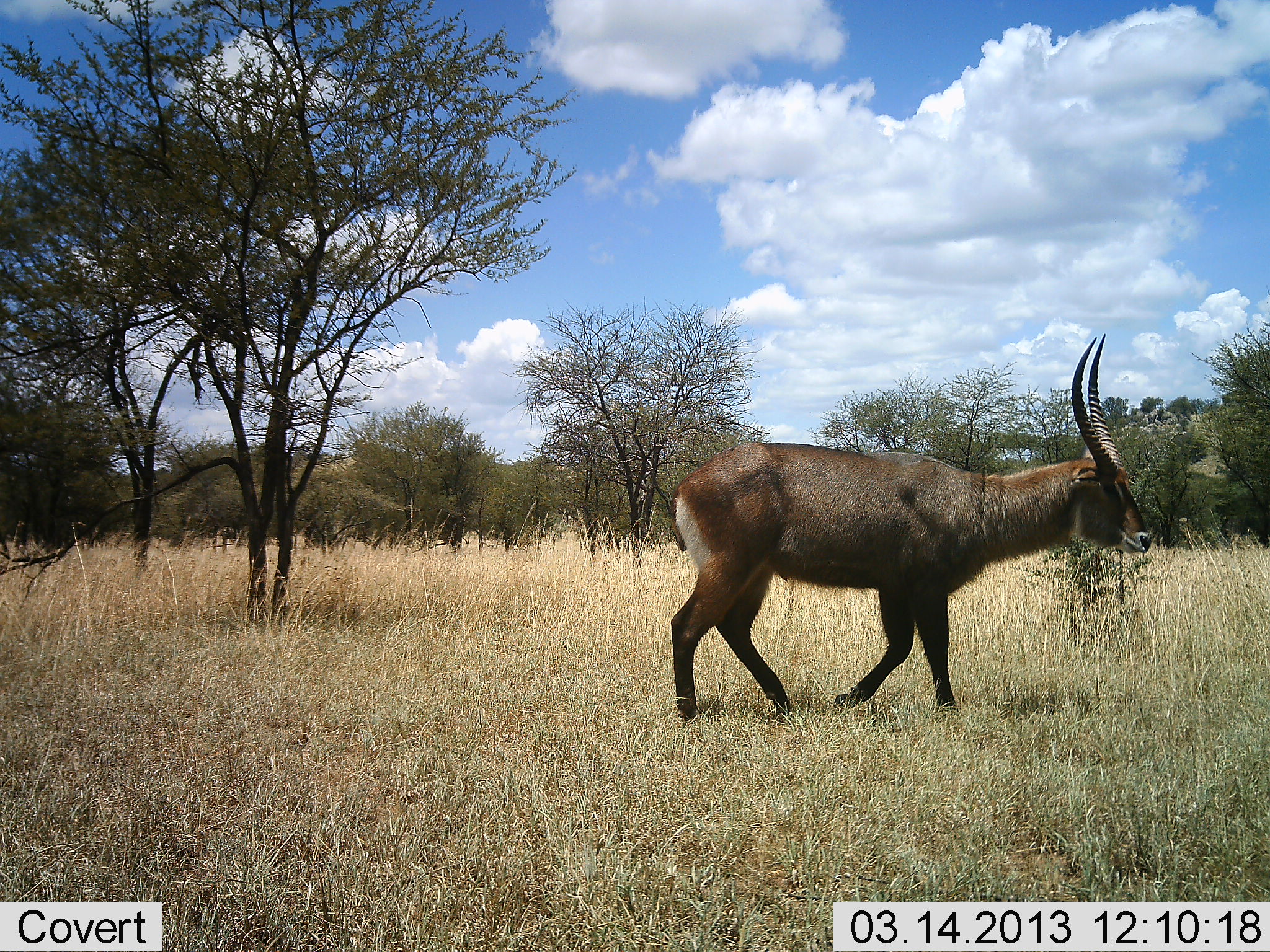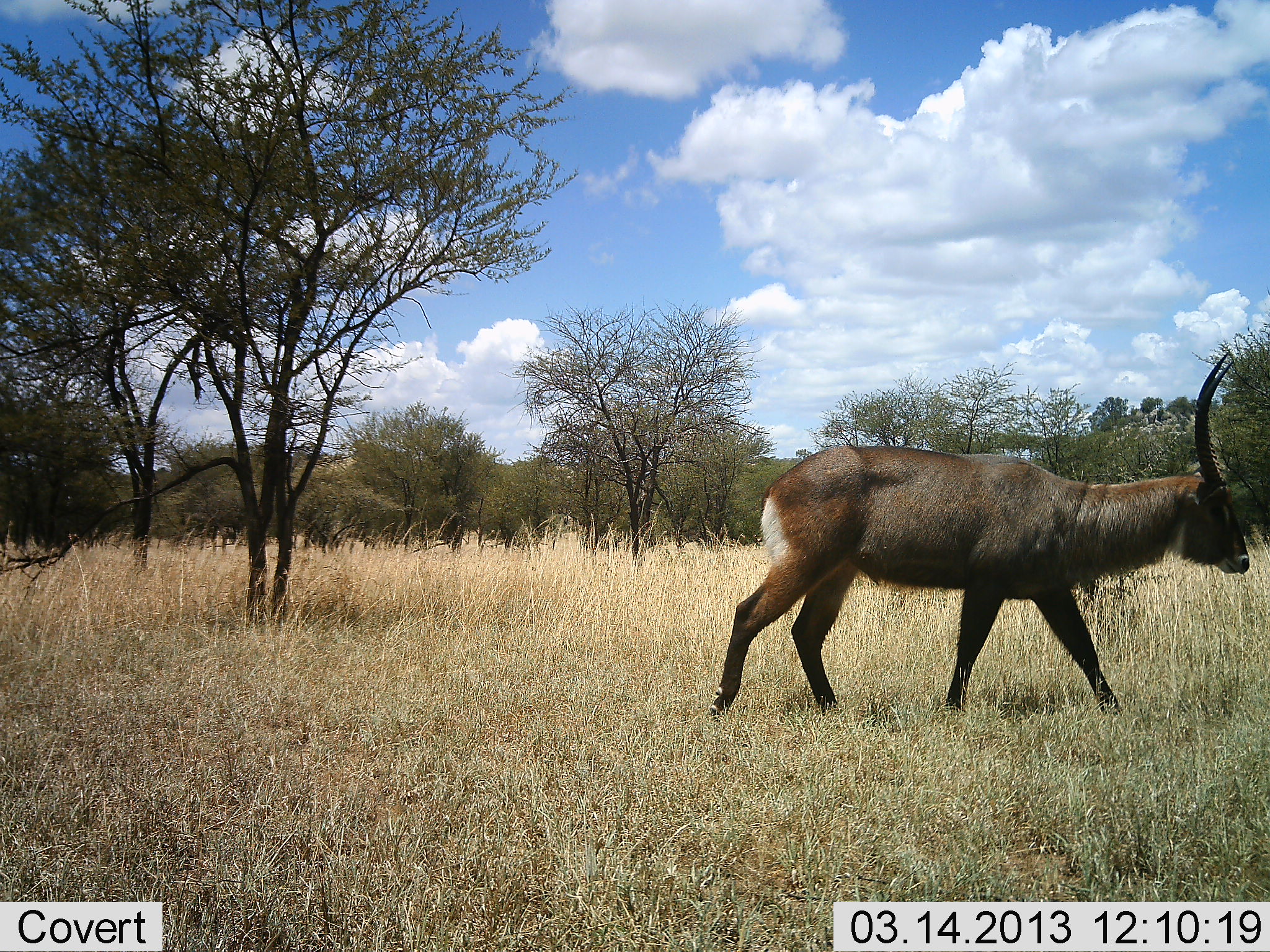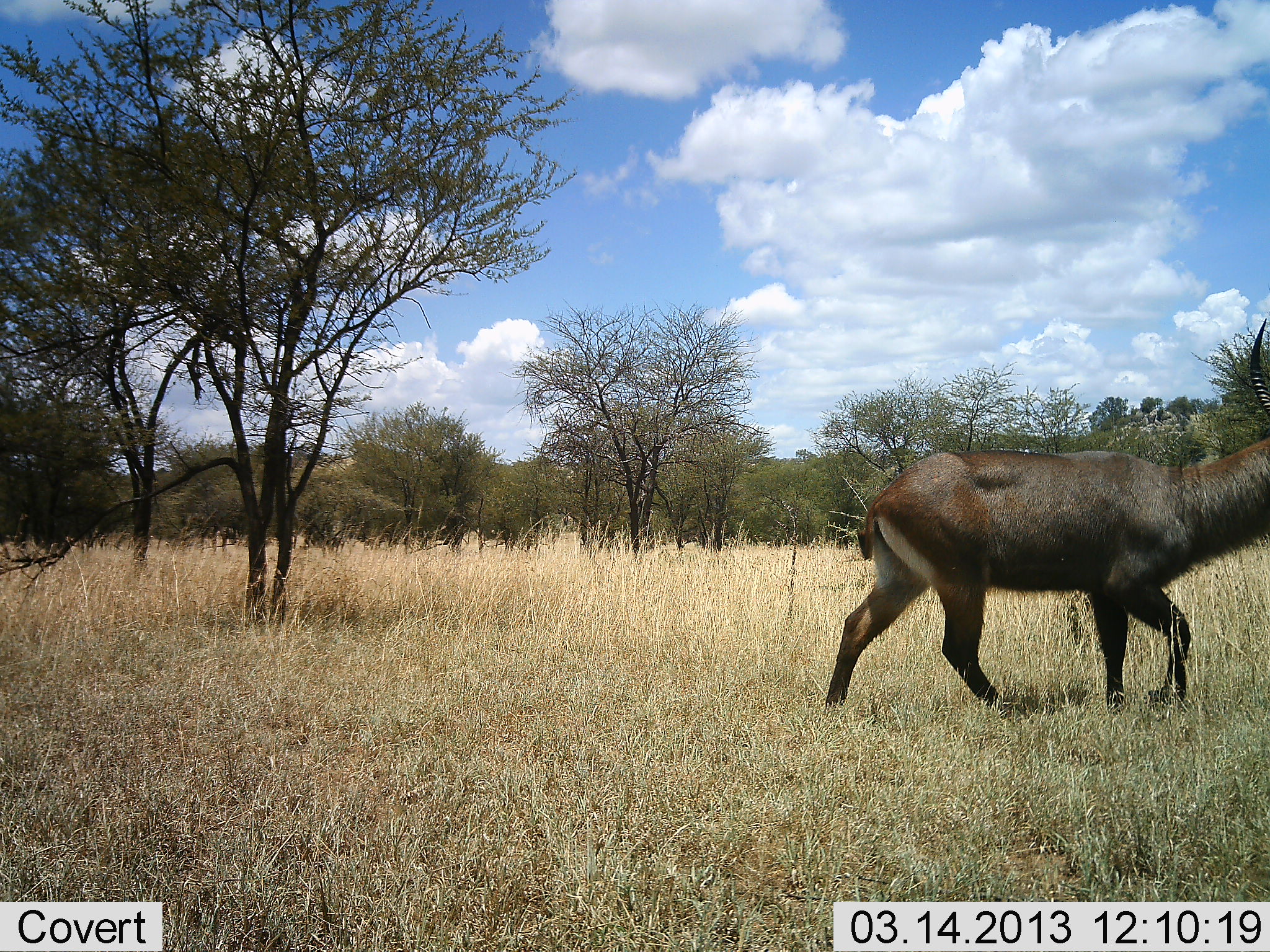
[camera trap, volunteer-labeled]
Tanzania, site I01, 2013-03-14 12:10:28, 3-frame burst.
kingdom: Animalia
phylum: Chordata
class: Mammalia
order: Artiodactyla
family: Bovidae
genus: Kobus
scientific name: Kobus ellipsiprymnus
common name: waterbuck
Waterbuck (Kobus ellipsiprymnus), count 1. Behavior (volunteer vote fractions): standing 0%, resting 0%, moving 95%, interacting 0%. Young present (vote fraction): 0%. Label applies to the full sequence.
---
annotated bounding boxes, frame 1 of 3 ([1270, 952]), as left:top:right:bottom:
animal: 668:330:1154:723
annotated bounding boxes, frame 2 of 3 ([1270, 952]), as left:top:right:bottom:
animal: 708:352:1252:721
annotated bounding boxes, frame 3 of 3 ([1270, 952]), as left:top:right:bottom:
animal: 825:318:1270:721